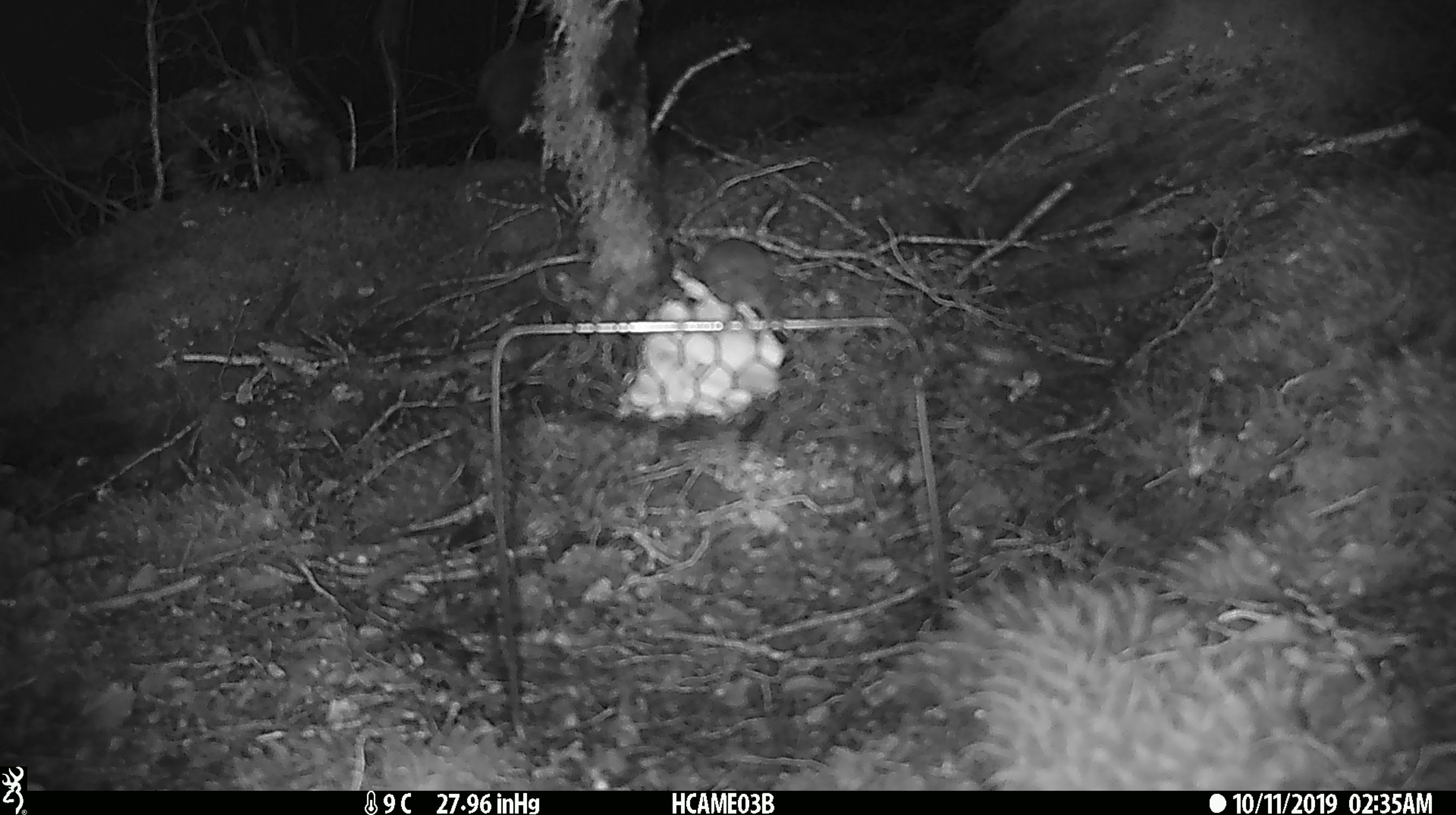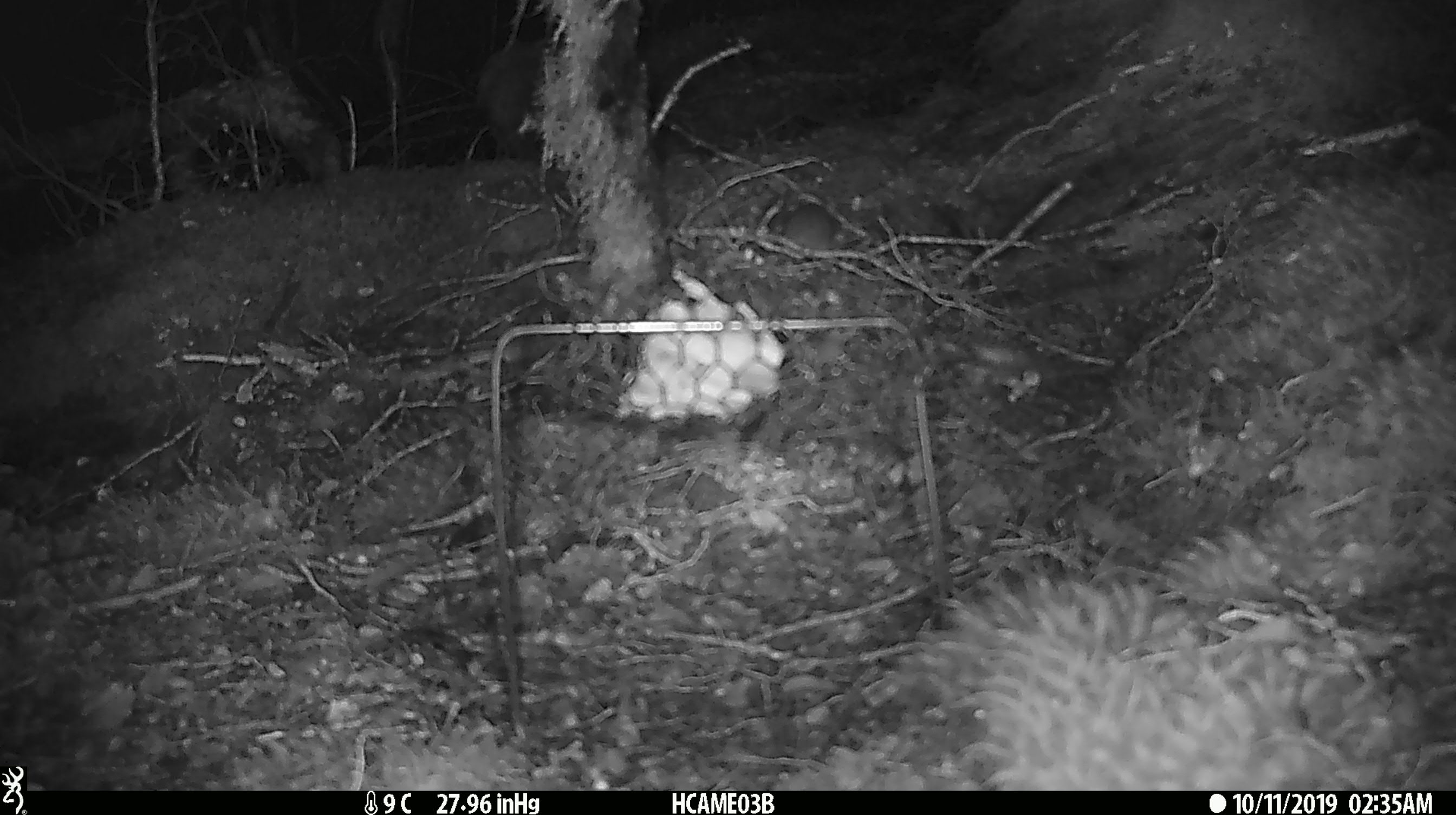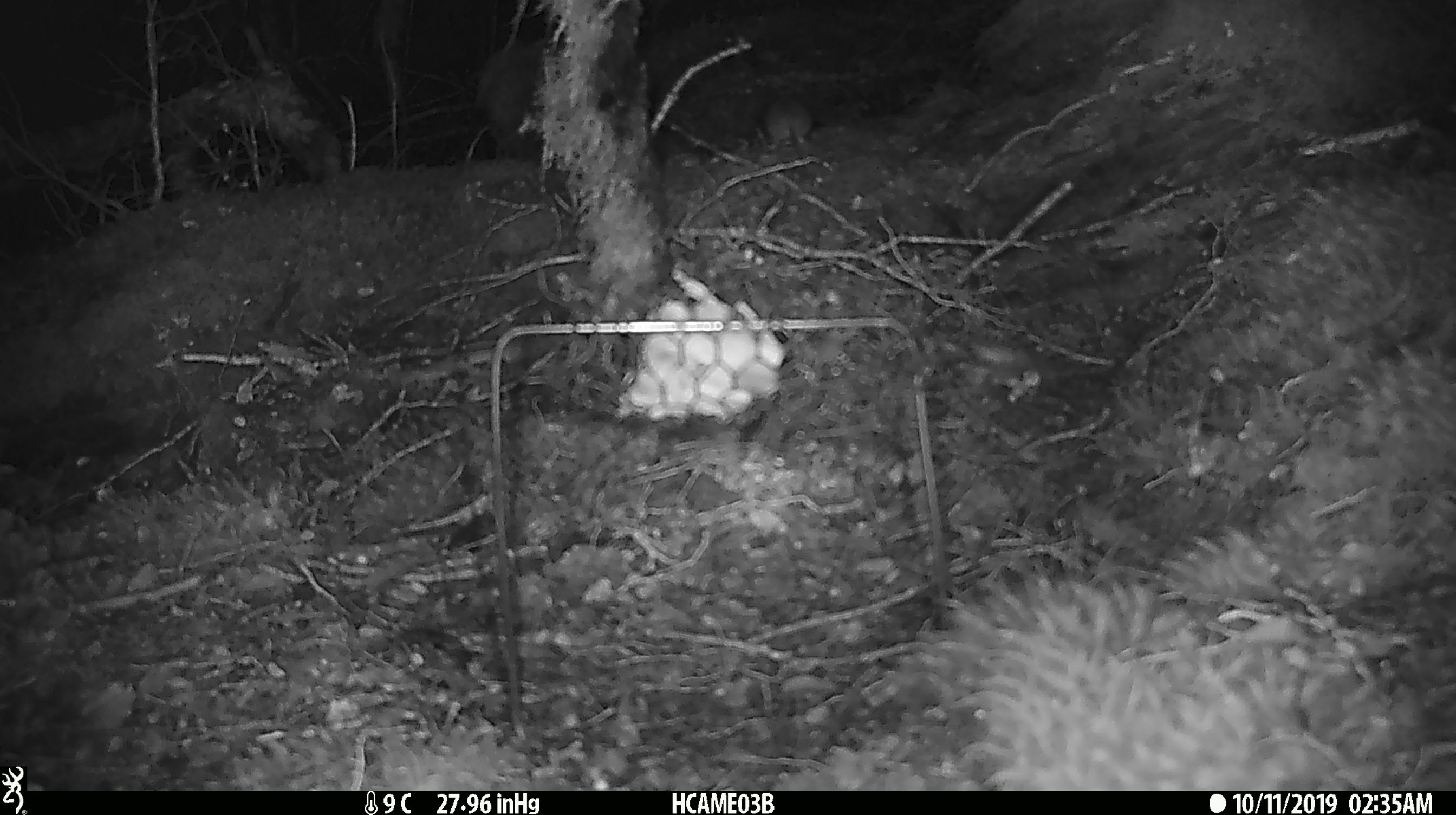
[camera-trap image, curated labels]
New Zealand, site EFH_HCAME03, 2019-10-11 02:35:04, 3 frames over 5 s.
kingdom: Animalia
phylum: Chordata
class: Mammalia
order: Rodentia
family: Muridae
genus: Mus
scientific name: Mus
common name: mouse